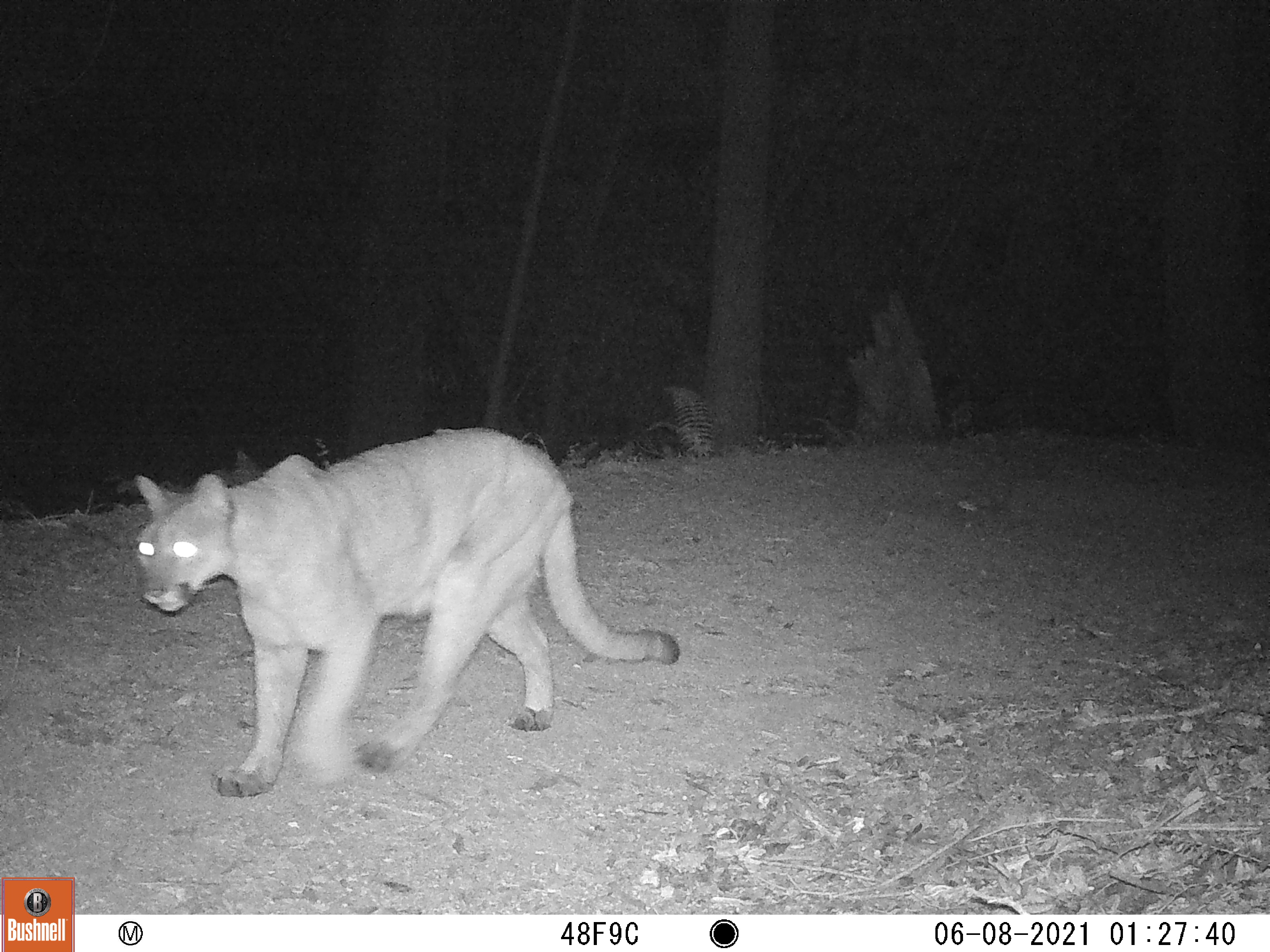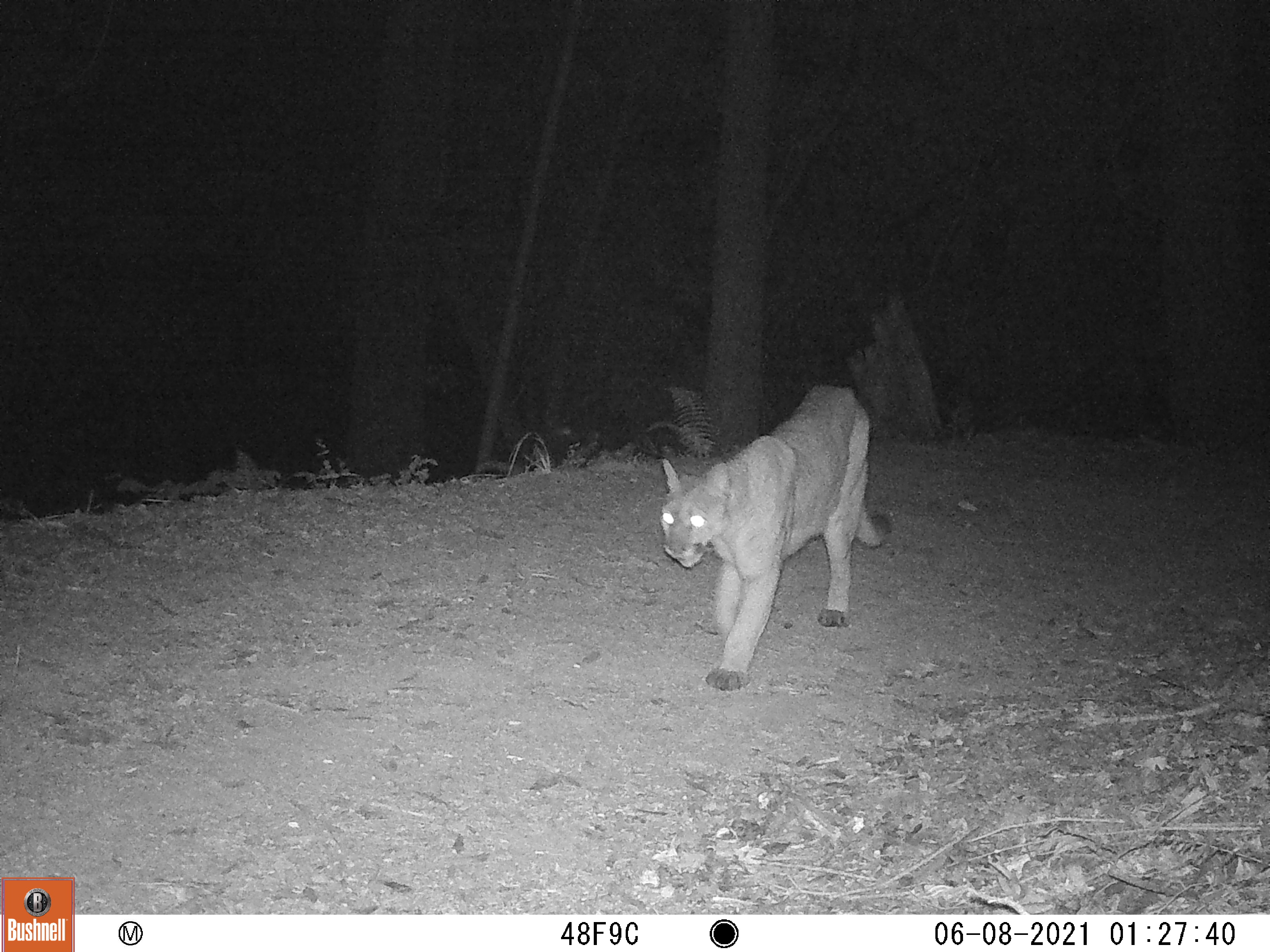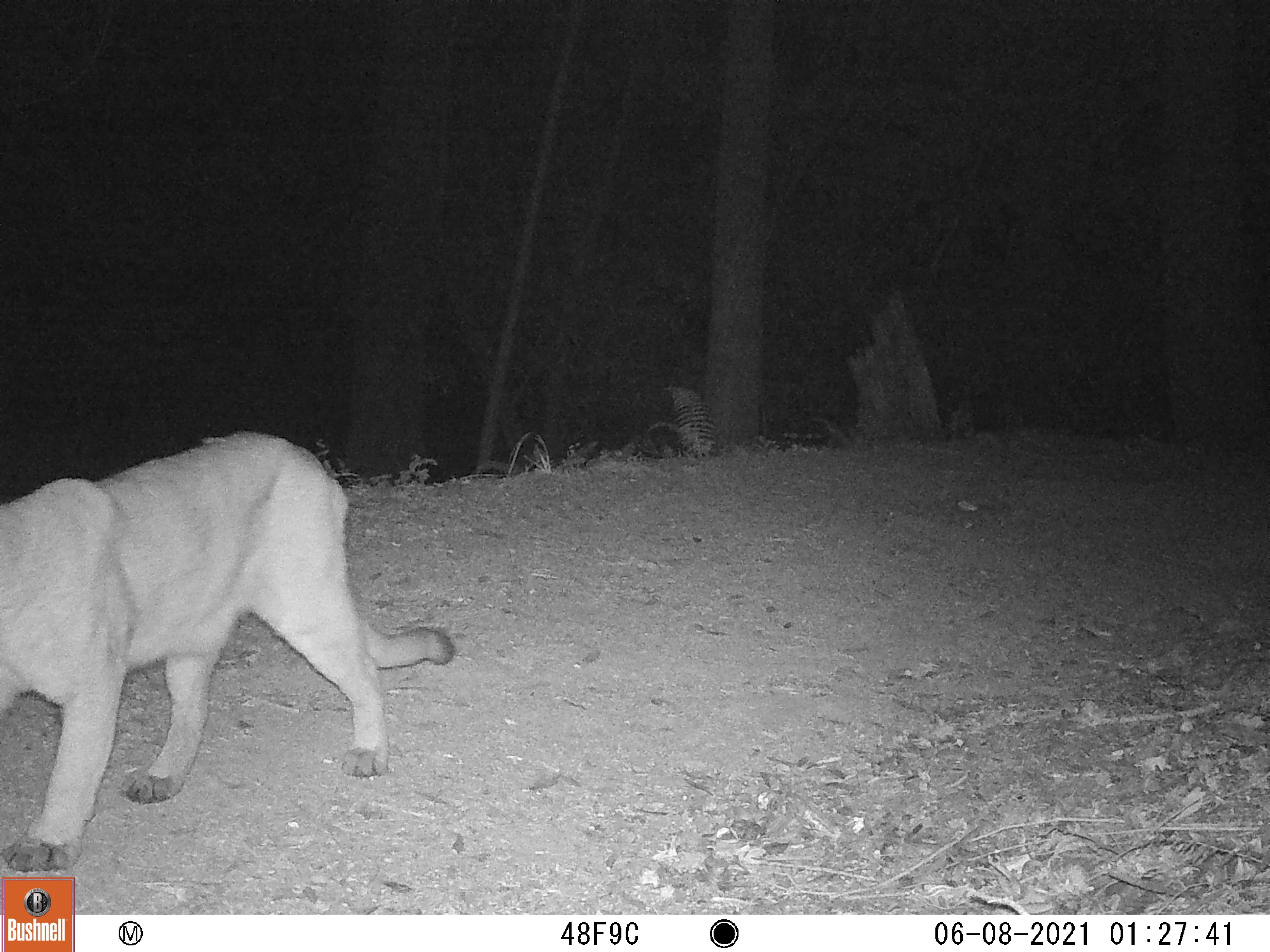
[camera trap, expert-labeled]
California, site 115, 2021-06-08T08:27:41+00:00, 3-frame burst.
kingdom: Animalia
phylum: Chordata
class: Mammalia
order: Carnivora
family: Felidae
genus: Puma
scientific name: Puma concolor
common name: puma